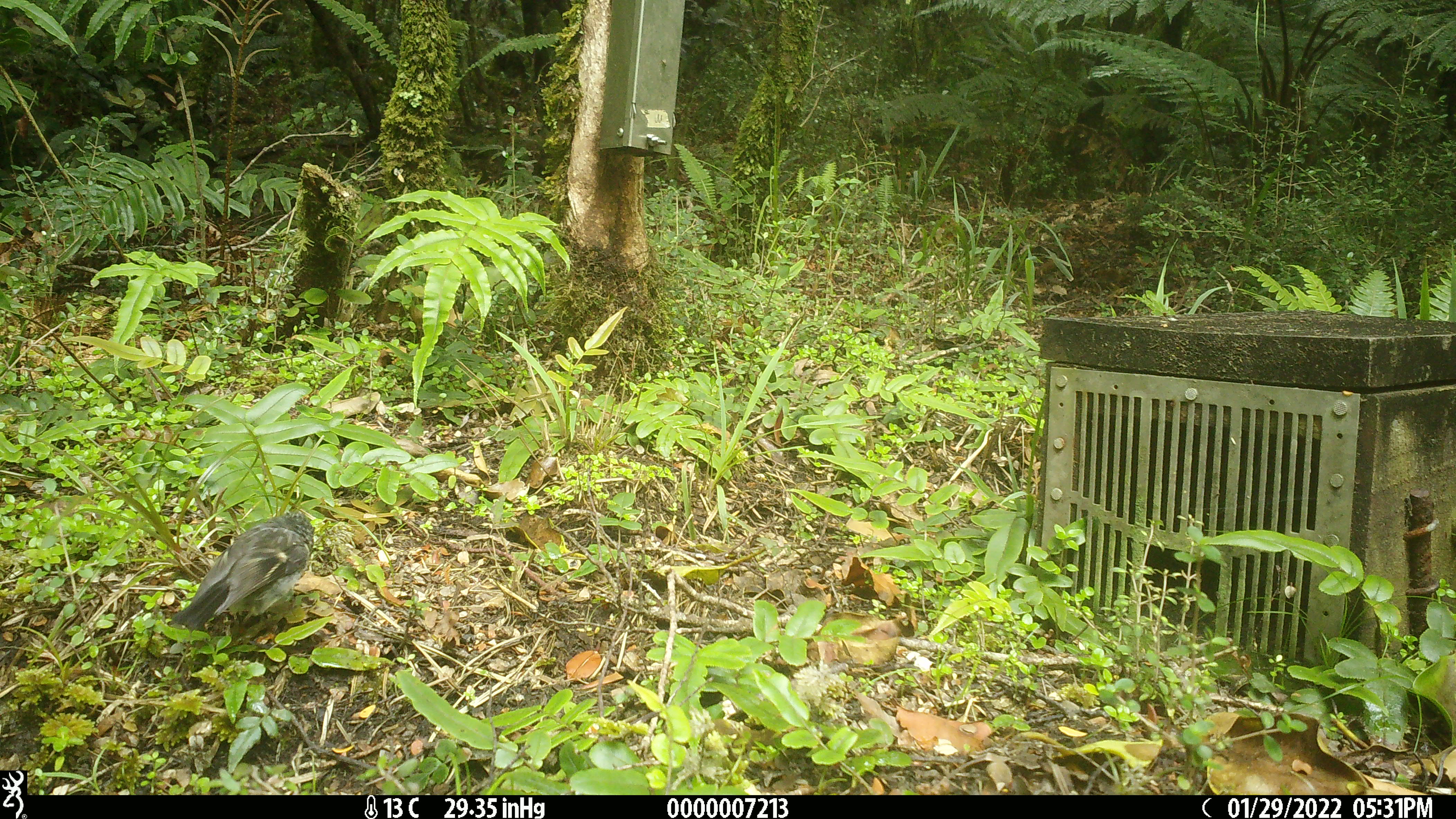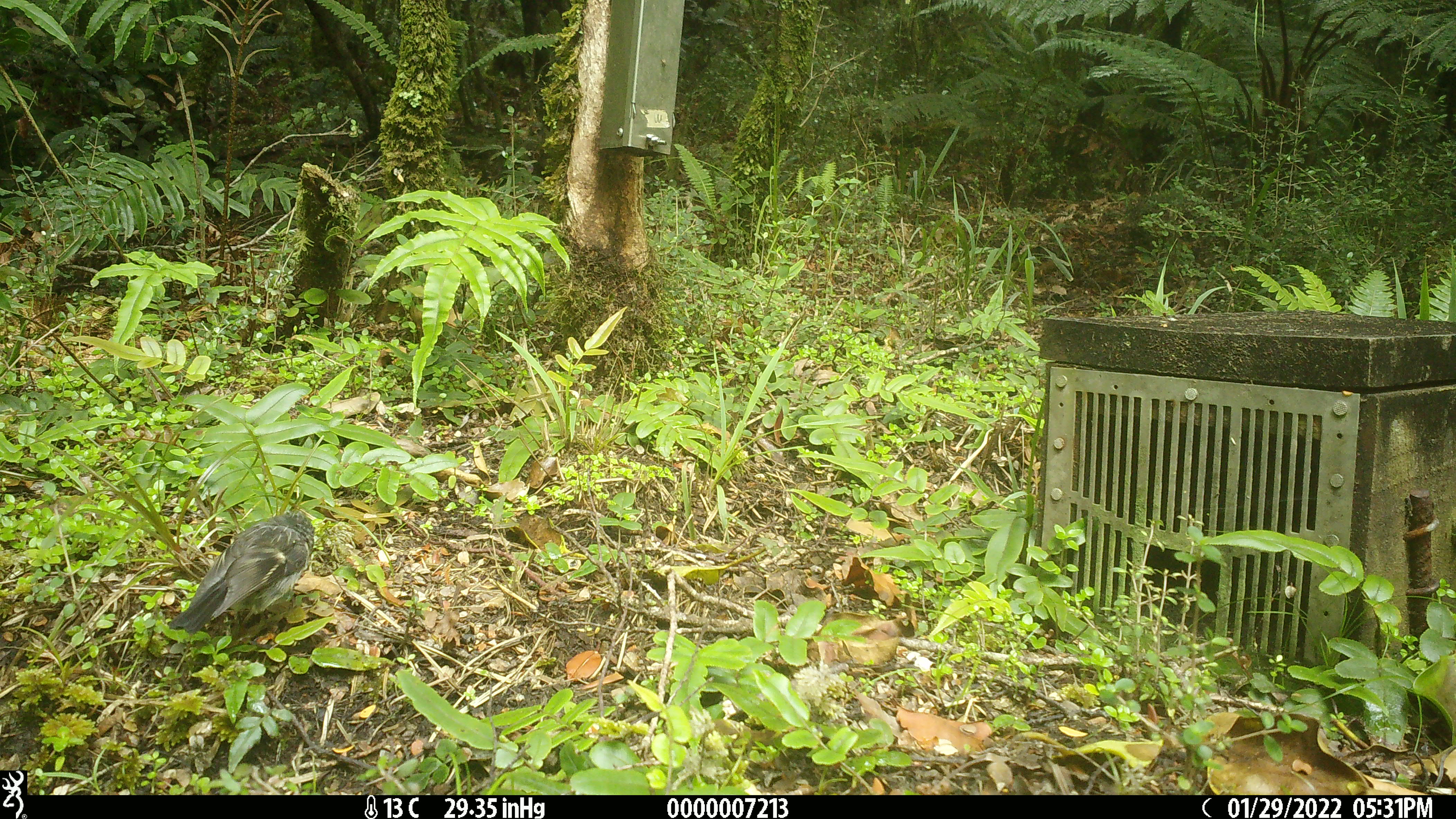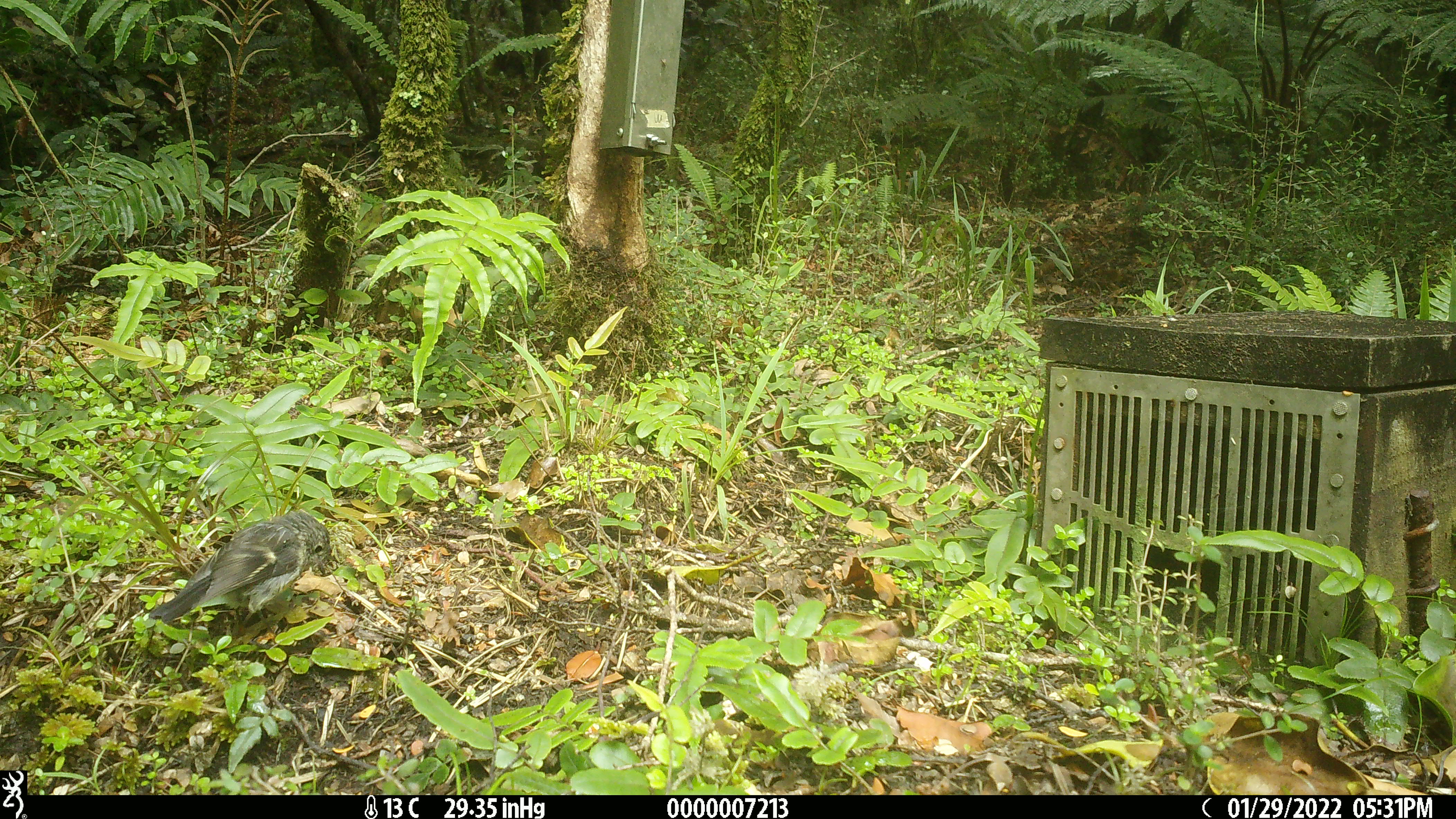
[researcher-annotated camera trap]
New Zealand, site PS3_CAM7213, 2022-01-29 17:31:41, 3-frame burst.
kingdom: Animalia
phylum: Chordata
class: Aves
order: Passeriformes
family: Petroicidae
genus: Petroica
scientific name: Petroica macrocephala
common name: tomtit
Tomtit (Petroica macrocephala).